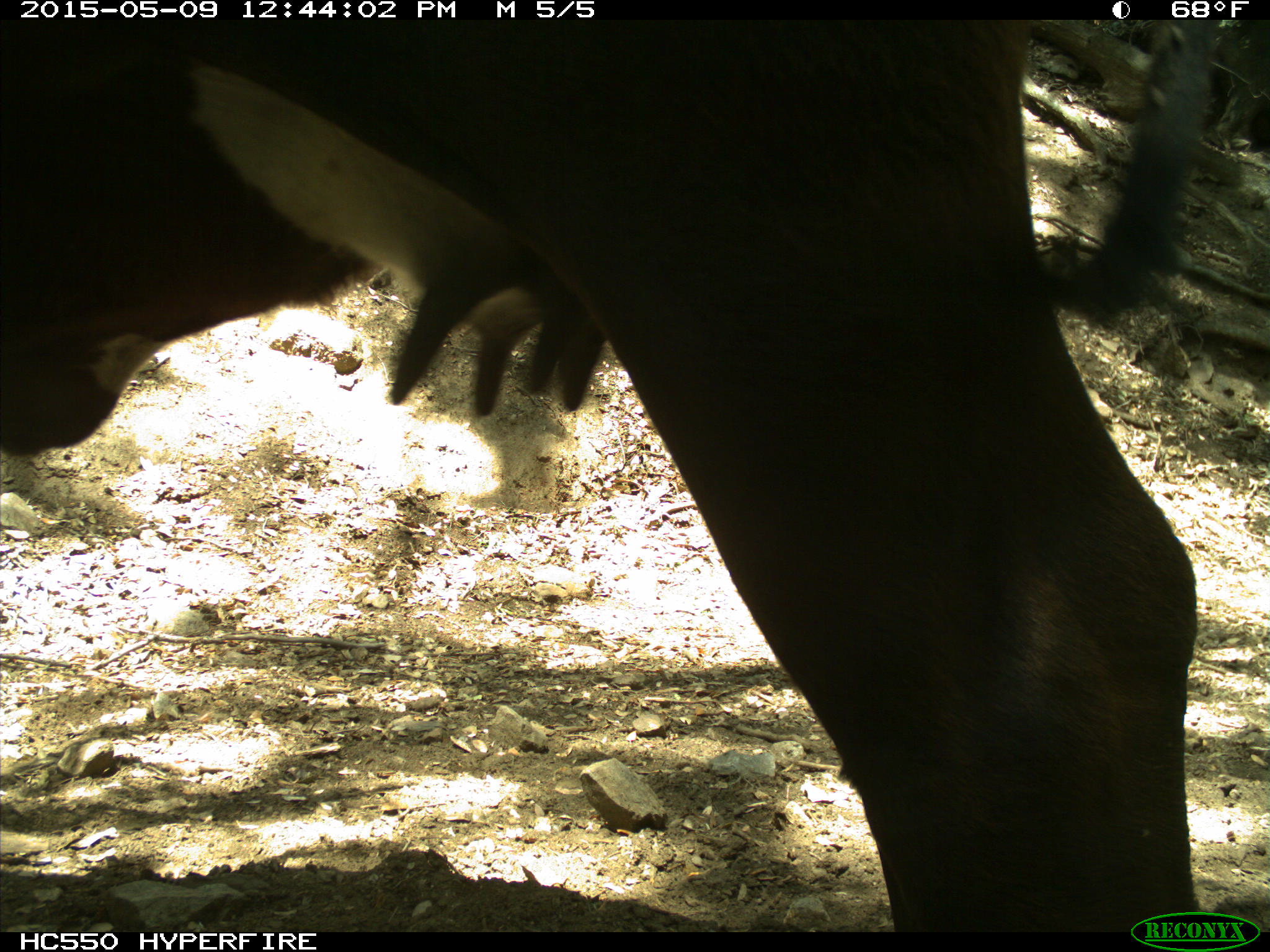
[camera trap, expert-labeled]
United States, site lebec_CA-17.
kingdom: Animalia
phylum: Chordata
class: Mammalia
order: Artiodactyla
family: Bovidae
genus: Bos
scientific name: Bos taurus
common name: domestic cow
Bos taurus (domestic cow).